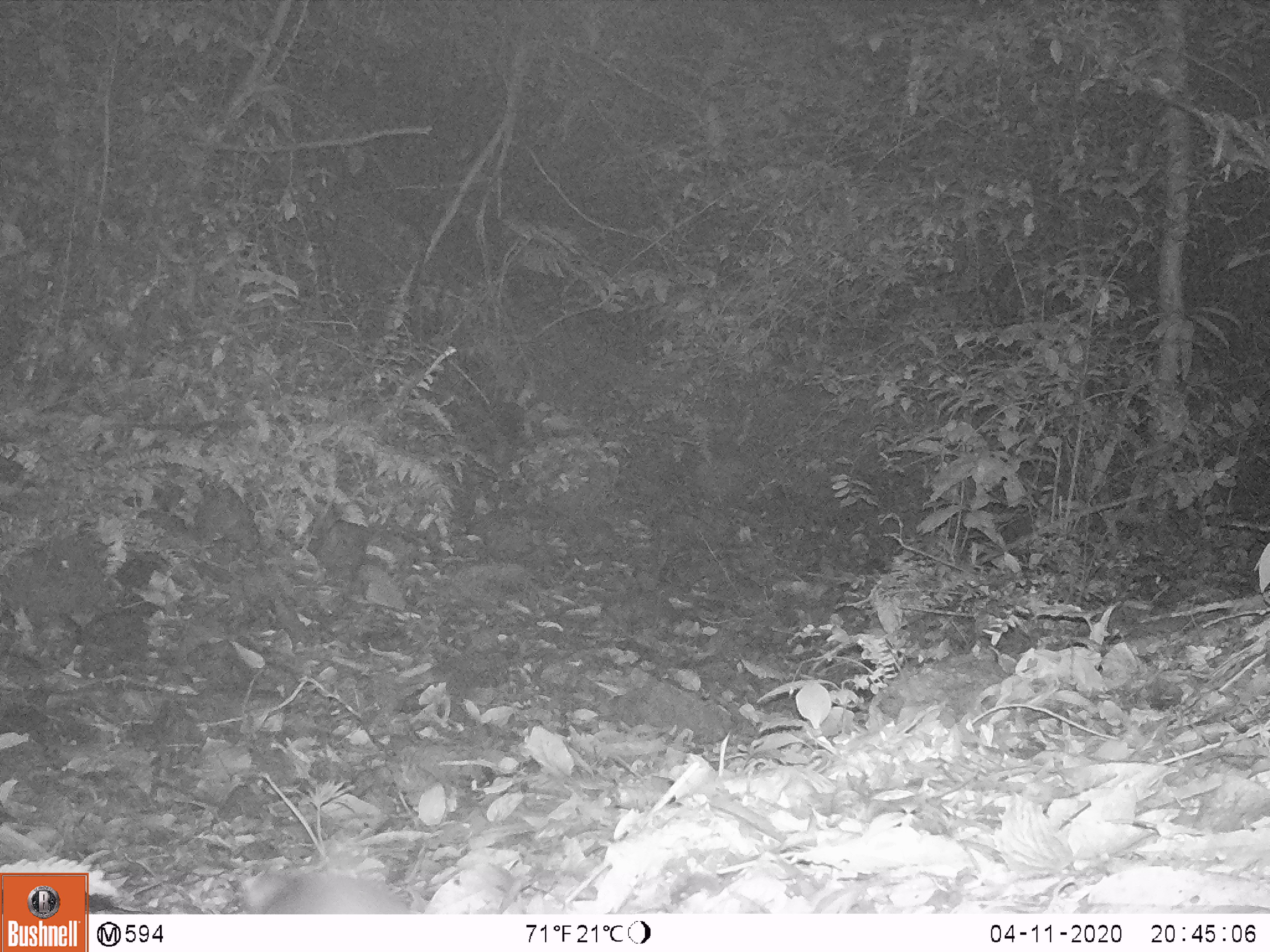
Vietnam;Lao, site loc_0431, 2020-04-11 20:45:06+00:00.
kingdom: Animalia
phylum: Chordata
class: Mammalia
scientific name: Mammalia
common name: mammal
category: unidentified small mammal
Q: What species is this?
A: Unidentified small mammal (mammal) (Mammalia).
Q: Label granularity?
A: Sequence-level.